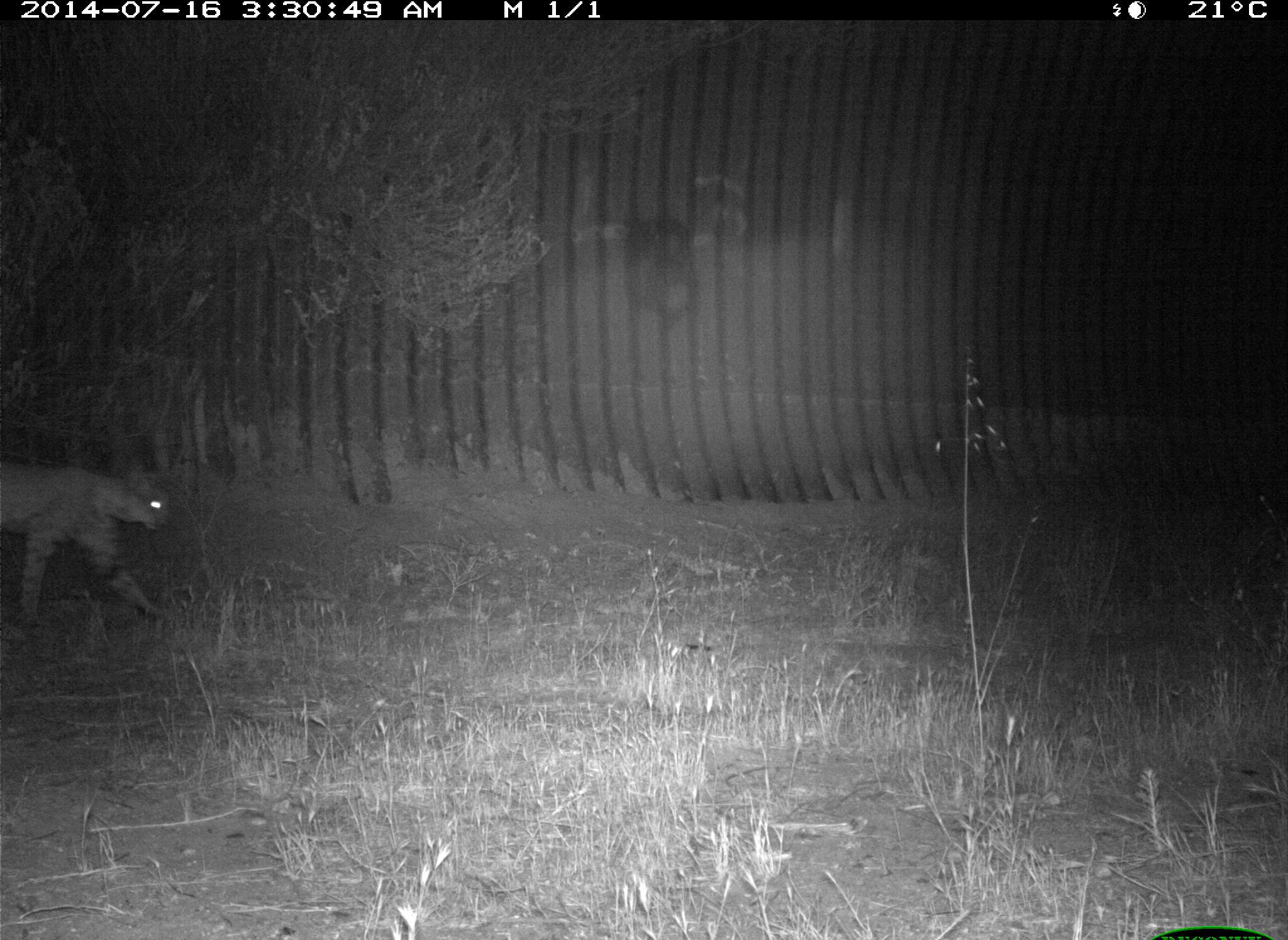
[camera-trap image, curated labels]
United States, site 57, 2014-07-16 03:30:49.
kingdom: Animalia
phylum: Chordata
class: Mammalia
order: Carnivora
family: Felidae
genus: Lynx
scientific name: Lynx rufus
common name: bobcat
Bobcat (Lynx rufus).